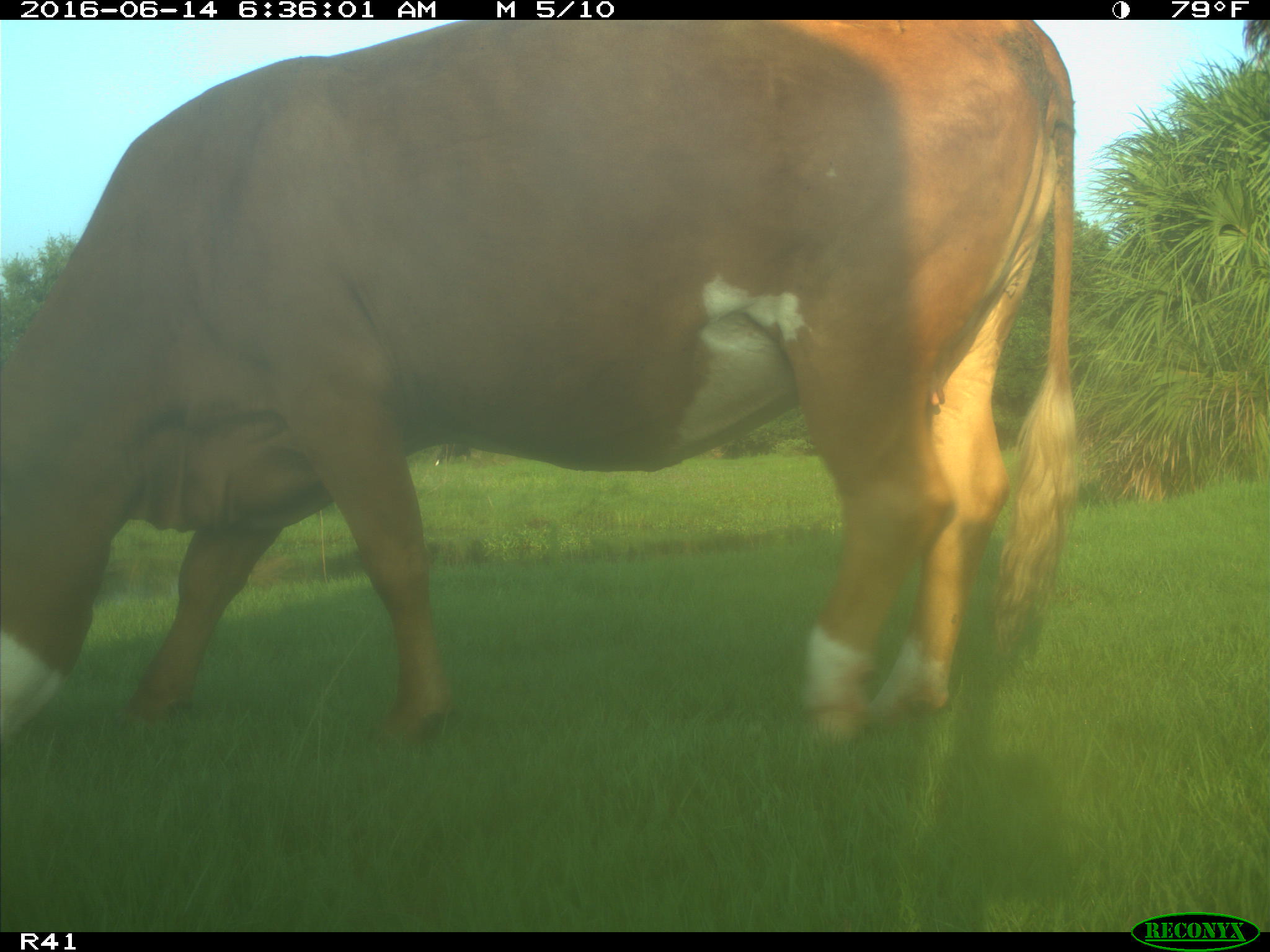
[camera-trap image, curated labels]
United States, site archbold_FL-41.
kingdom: Animalia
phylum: Chordata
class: Mammalia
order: Artiodactyla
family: Bovidae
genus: Bos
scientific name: Bos taurus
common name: domestic cow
Bos taurus (domestic cow).